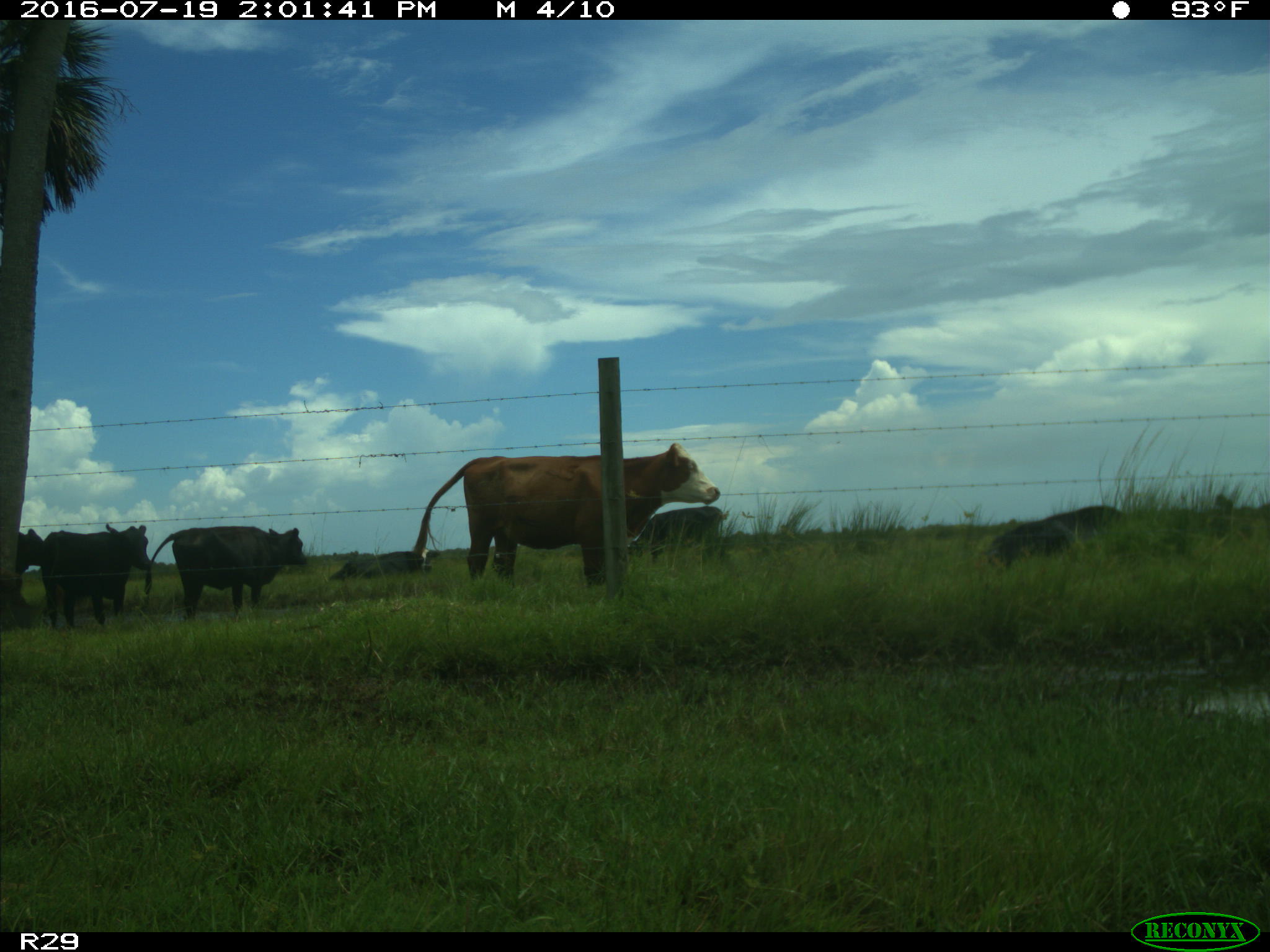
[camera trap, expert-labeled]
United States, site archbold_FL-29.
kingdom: Animalia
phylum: Chordata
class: Mammalia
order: Artiodactyla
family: Bovidae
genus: Bos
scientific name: Bos taurus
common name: domestic cow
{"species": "Bos taurus (domestic cow)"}